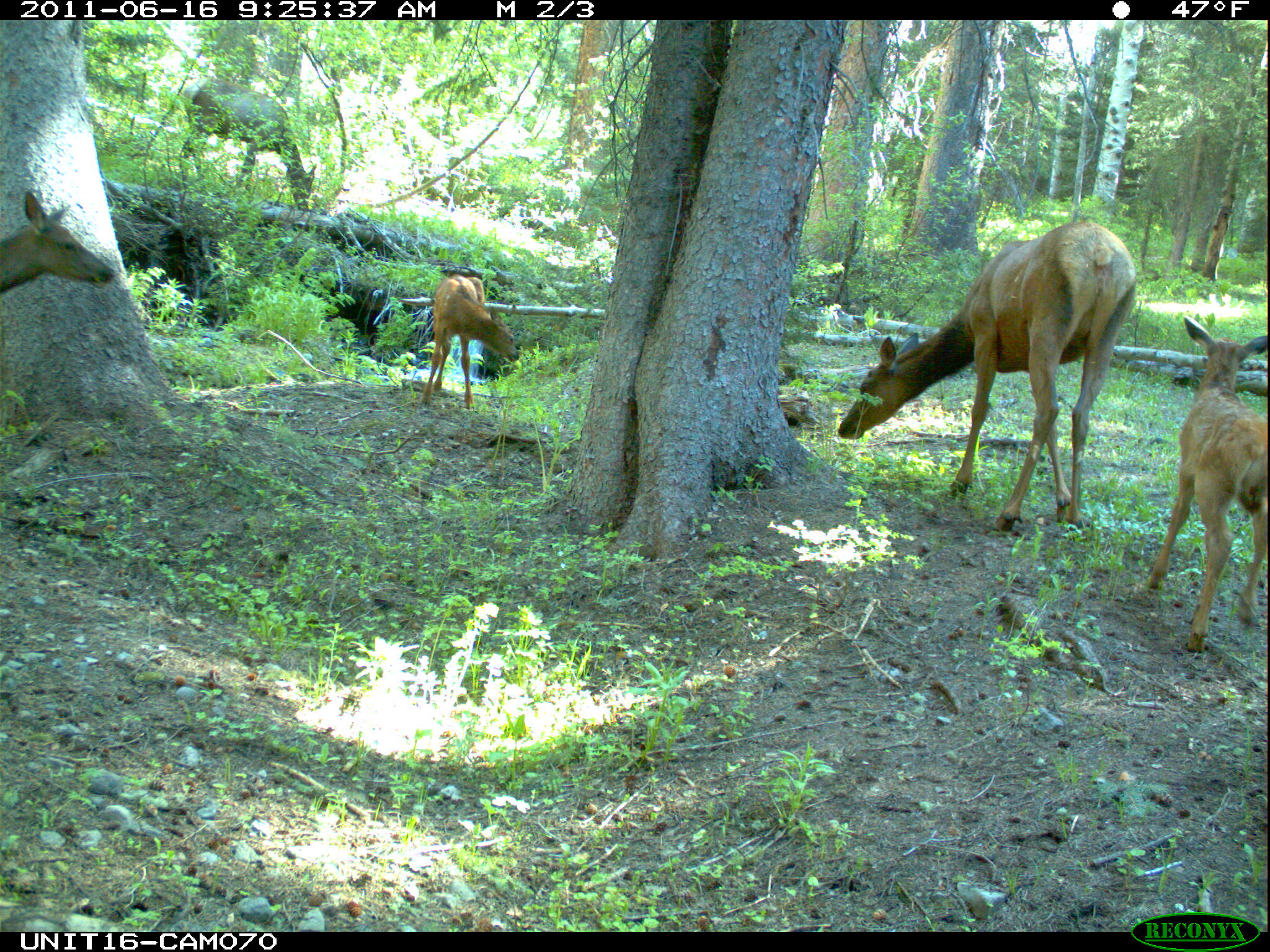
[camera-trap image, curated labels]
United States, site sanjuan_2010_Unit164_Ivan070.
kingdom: Animalia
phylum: Chordata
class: Mammalia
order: Artiodactyla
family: Cervidae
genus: Cervus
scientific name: Cervus elaphus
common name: red deer